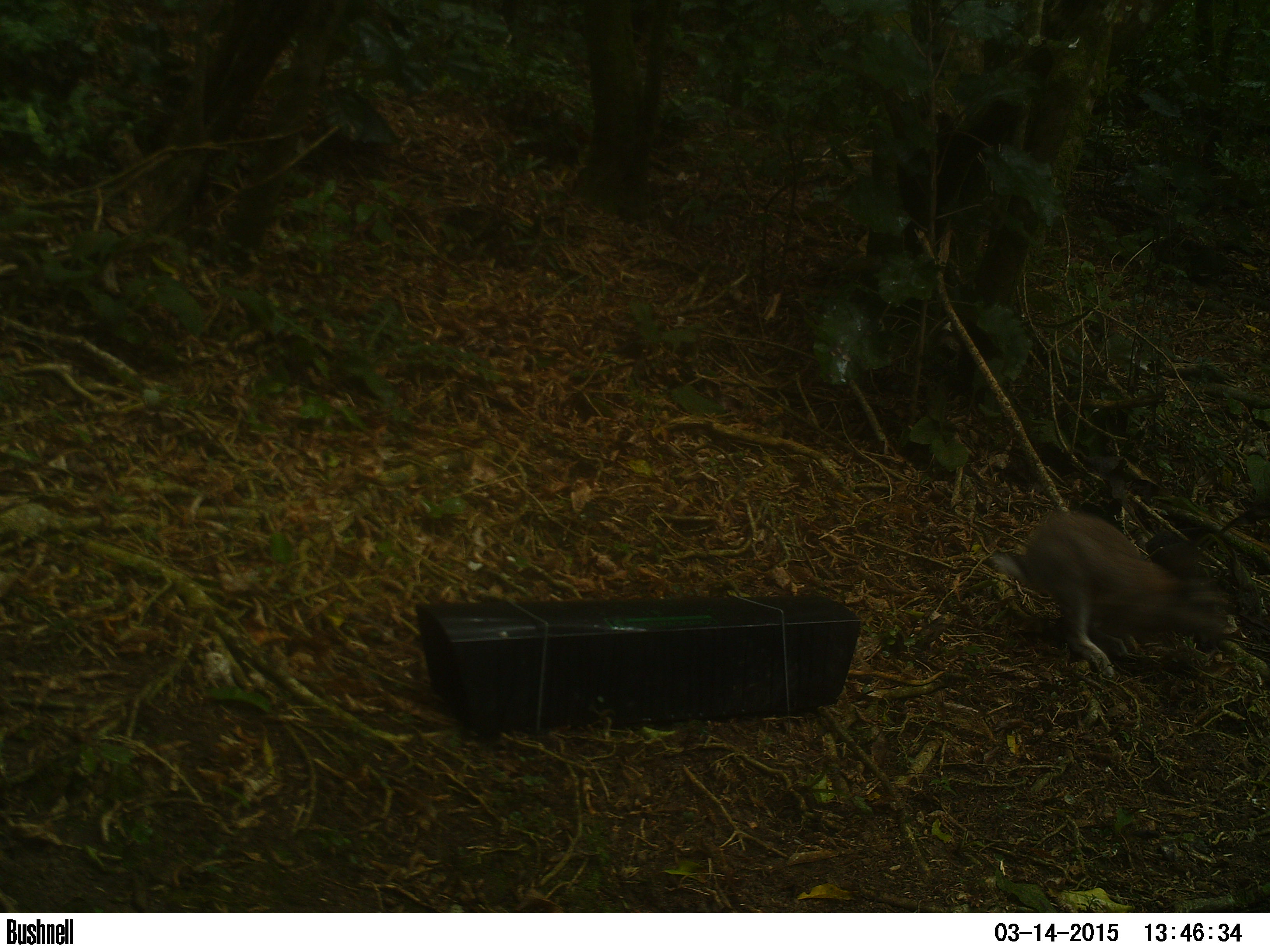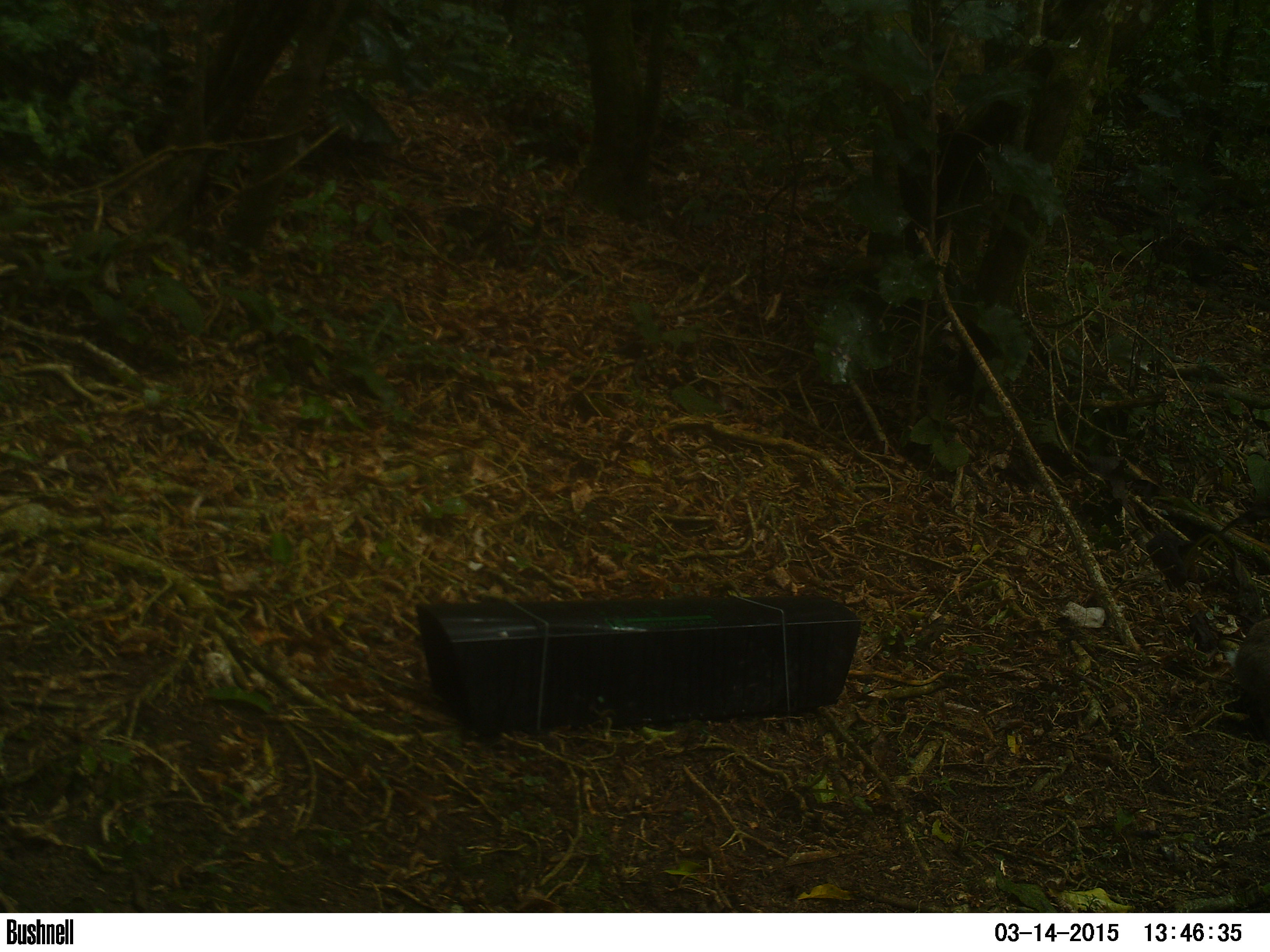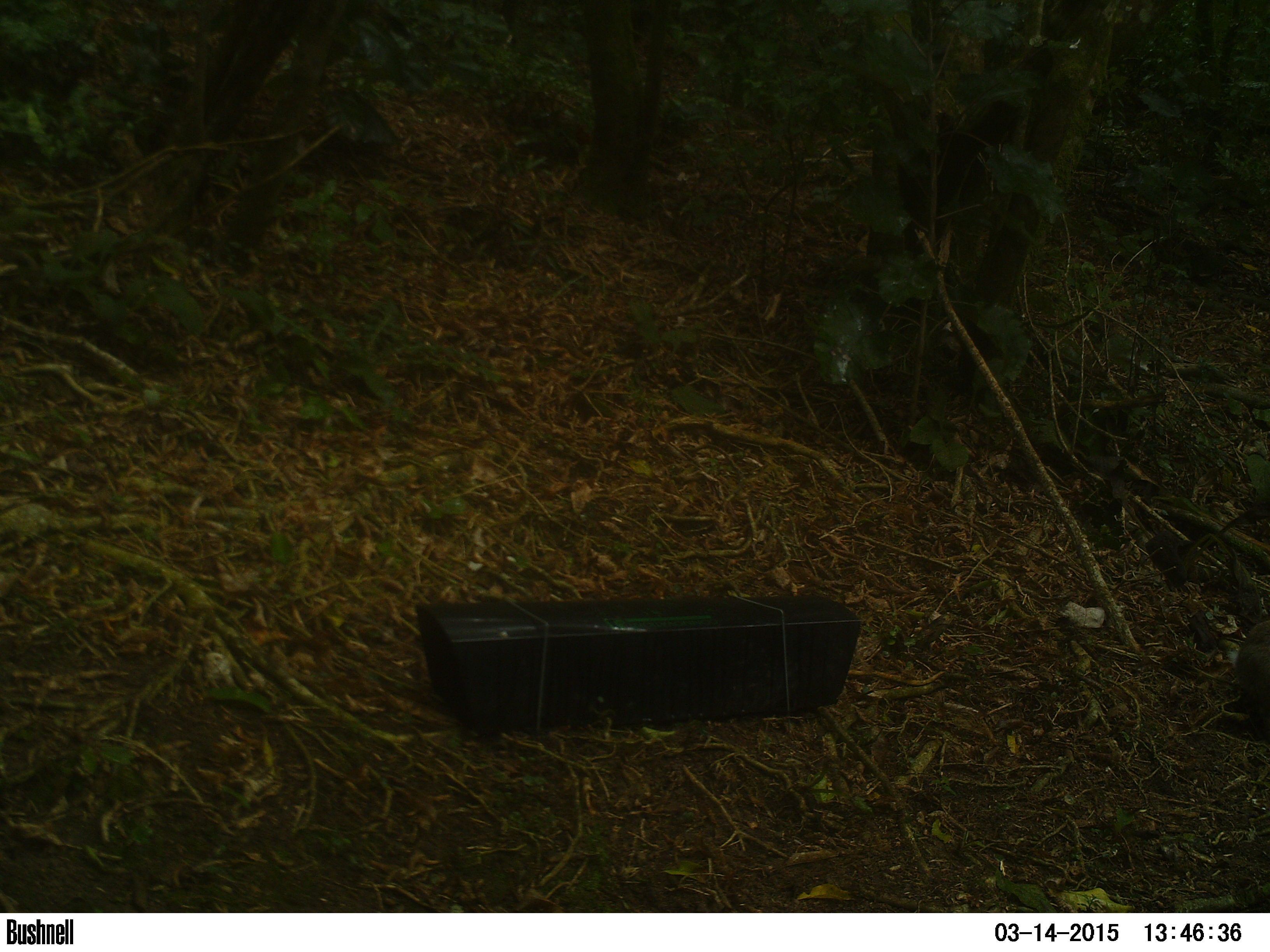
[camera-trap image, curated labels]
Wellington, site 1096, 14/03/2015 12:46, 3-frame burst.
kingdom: Animalia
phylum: Chordata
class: Mammalia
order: Lagomorpha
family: Leporidae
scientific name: Leporidae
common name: rabbit